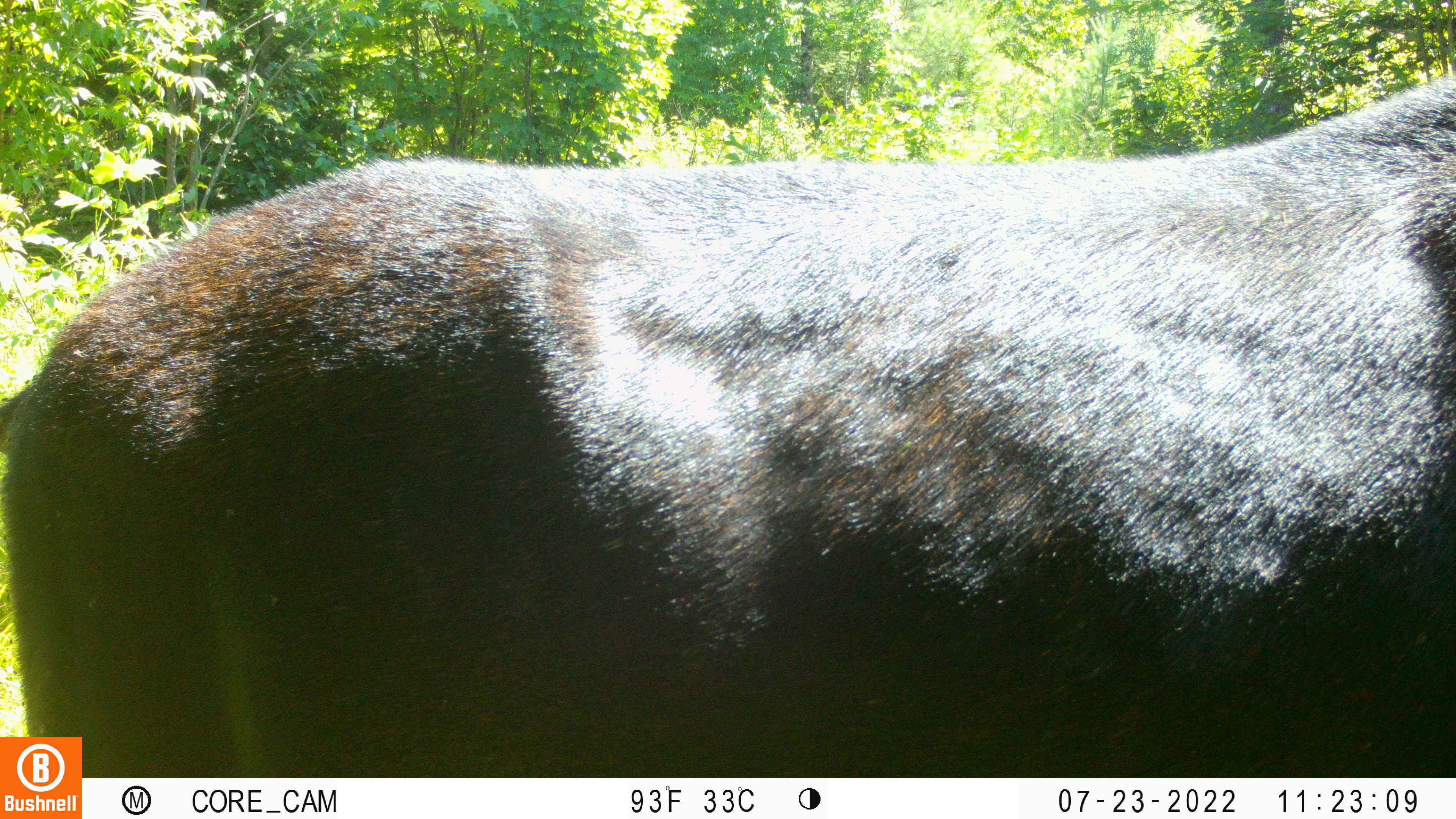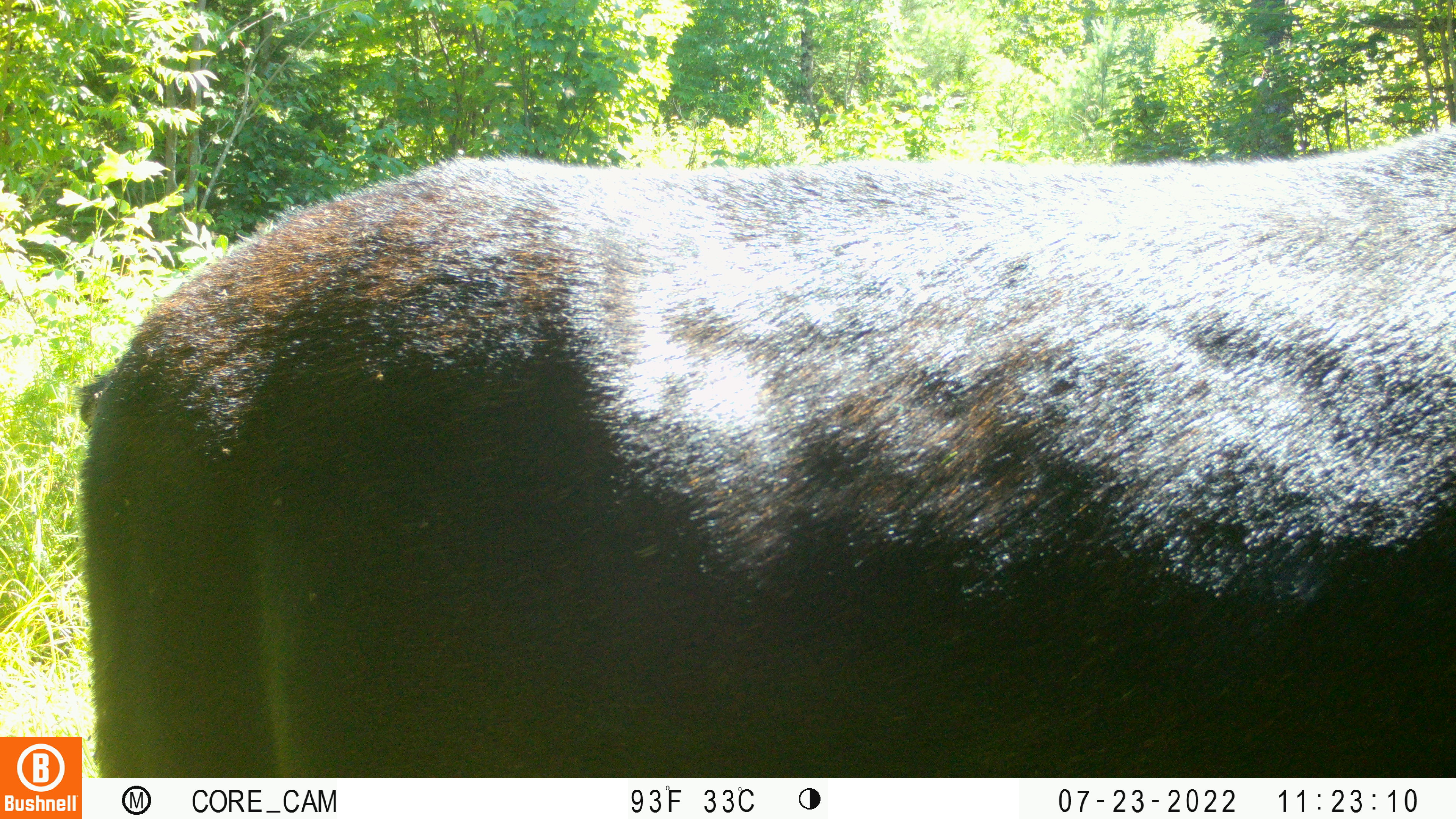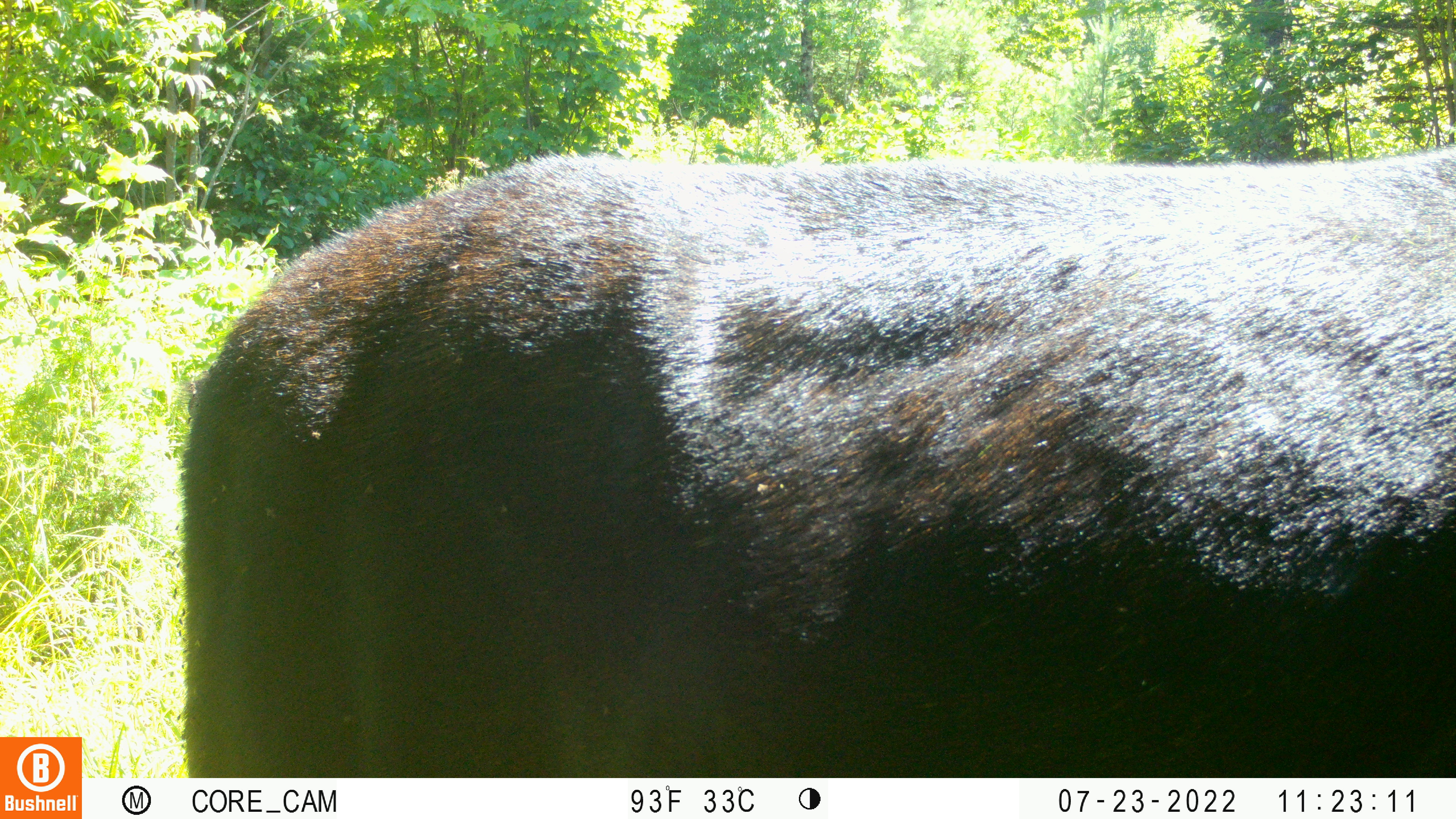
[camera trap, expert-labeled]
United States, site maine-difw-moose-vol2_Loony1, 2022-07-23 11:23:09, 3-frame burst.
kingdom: Animalia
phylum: Chordata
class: Mammalia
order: Artiodactyla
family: Cervidae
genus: Alces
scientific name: Alces alces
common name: moose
Moose (Alces alces).